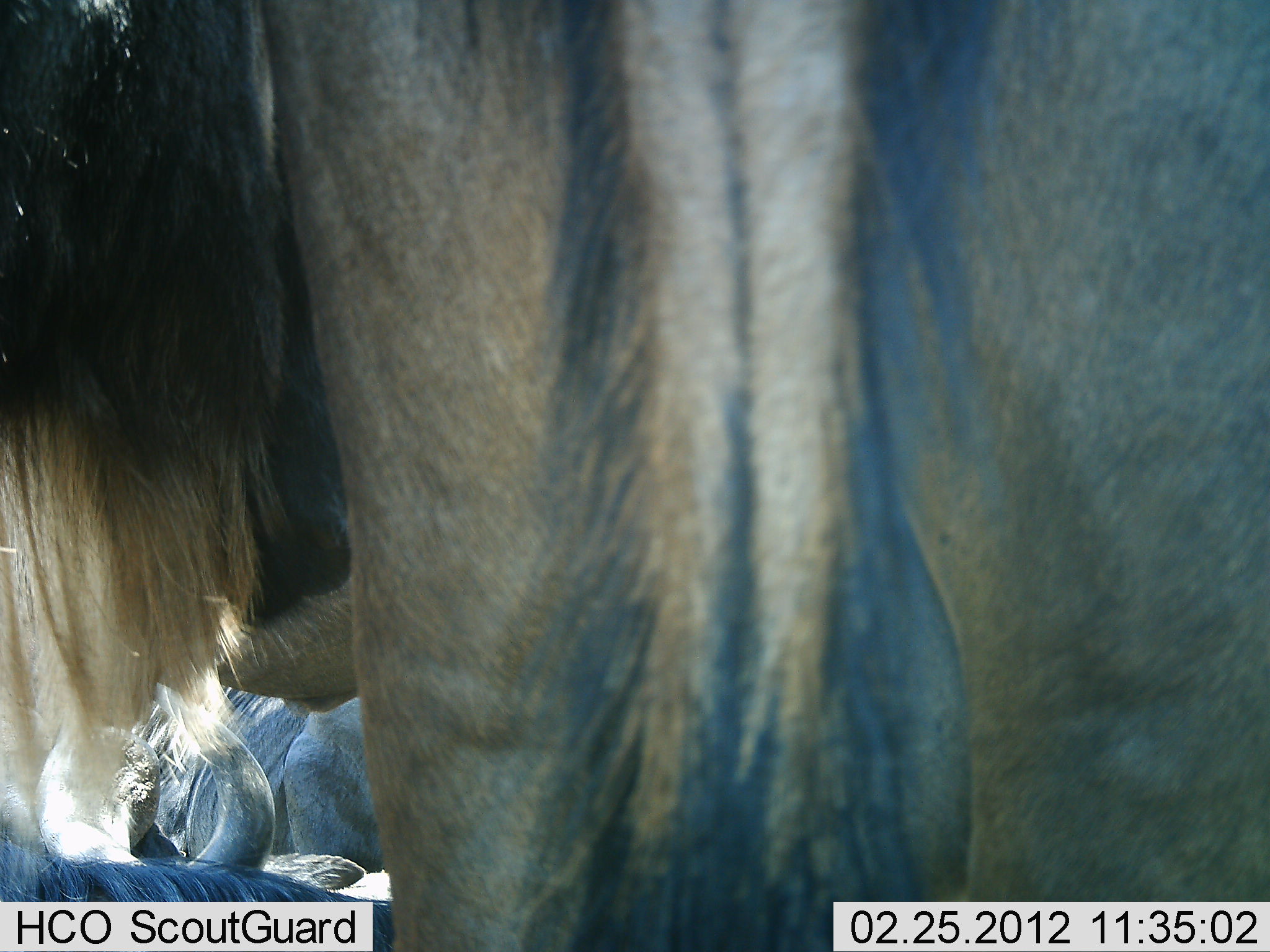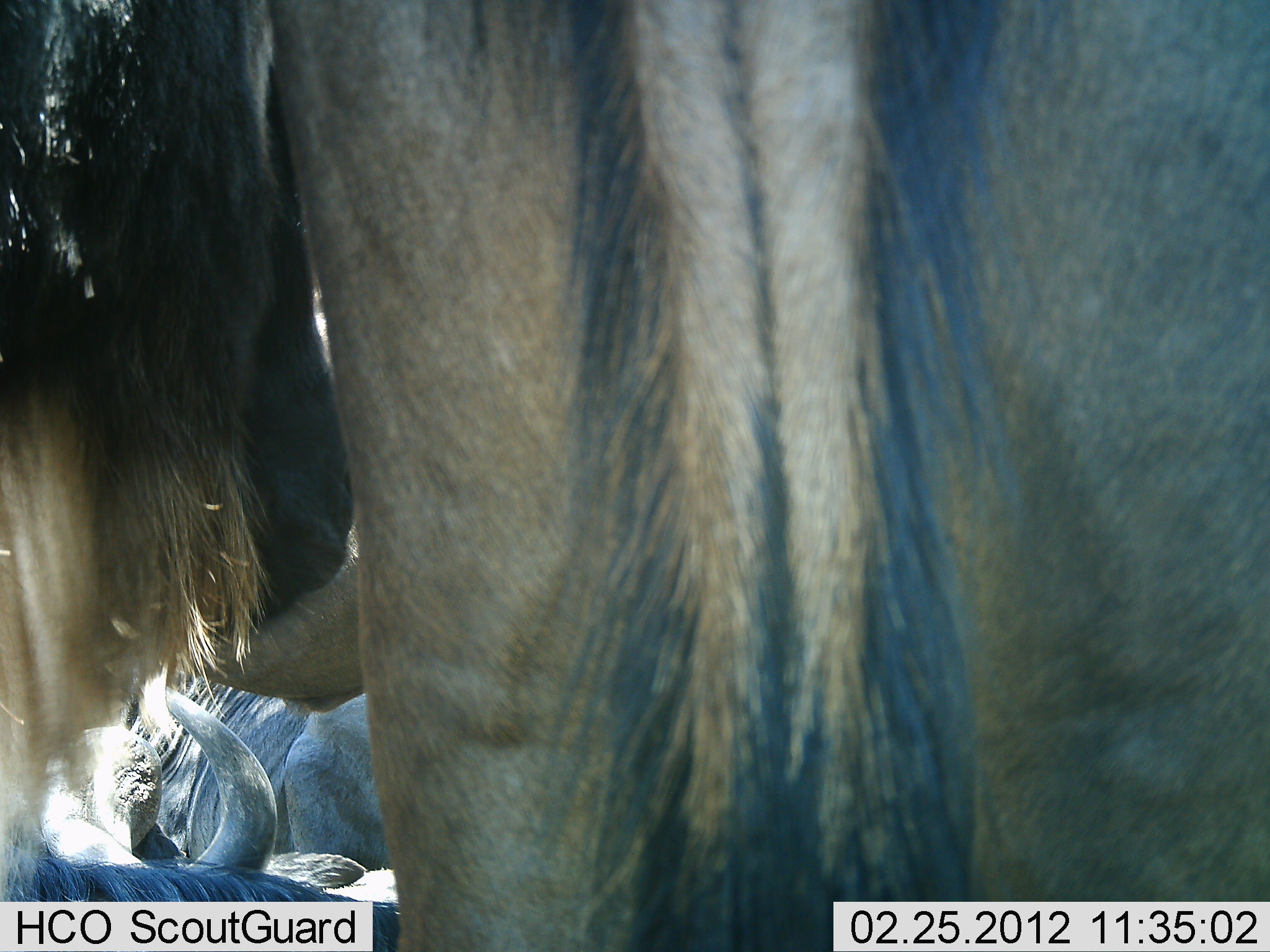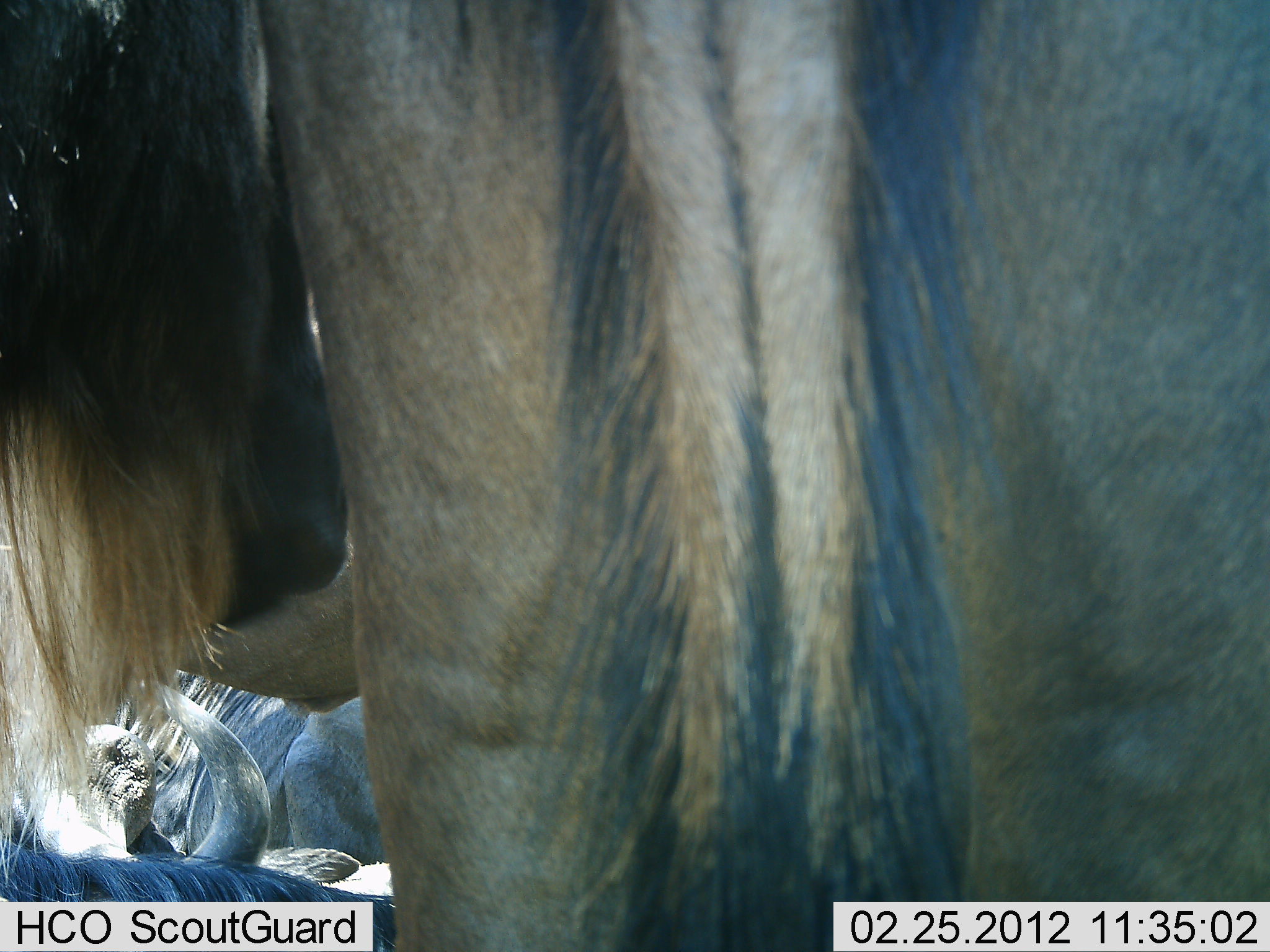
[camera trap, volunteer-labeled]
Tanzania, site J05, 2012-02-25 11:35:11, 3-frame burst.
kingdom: Animalia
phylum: Chordata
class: Mammalia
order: Artiodactyla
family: Bovidae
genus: Connochaetes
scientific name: Connochaetes taurinus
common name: blue wildebeest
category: wildebeest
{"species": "wildebeest (blue wildebeest) (Connochaetes taurinus)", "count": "4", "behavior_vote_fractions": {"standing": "81%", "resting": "94%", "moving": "0%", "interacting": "6%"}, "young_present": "0%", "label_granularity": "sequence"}